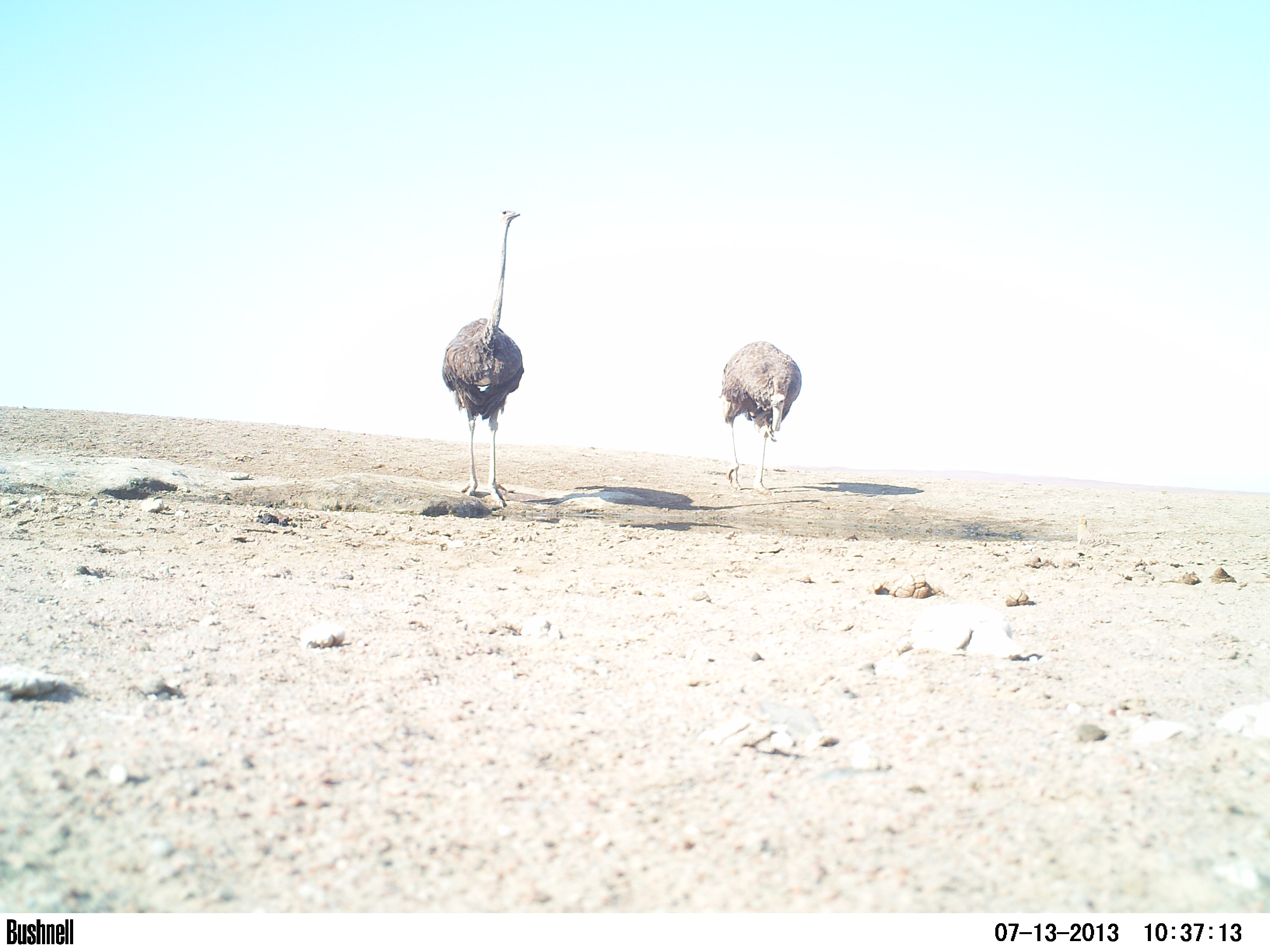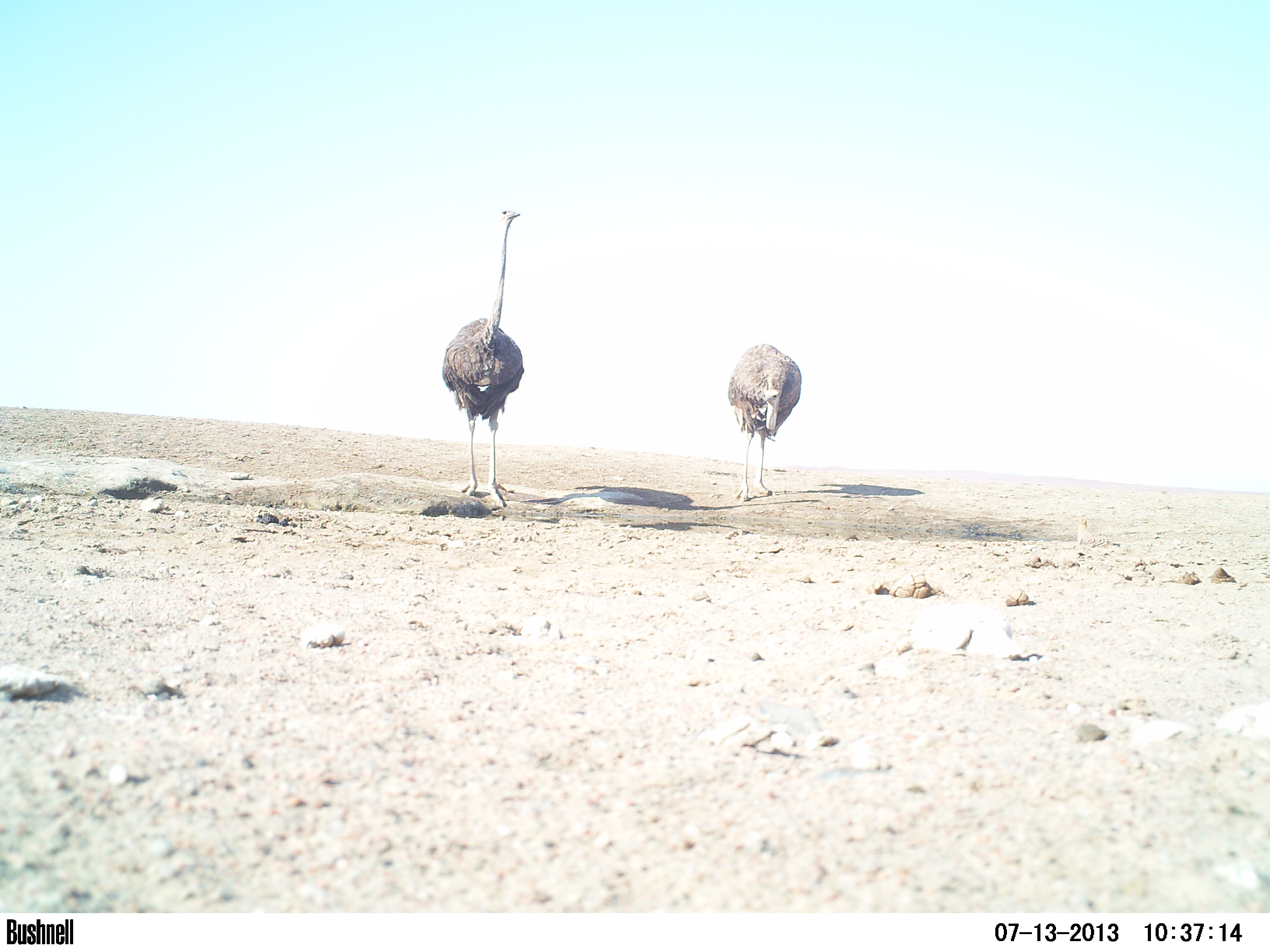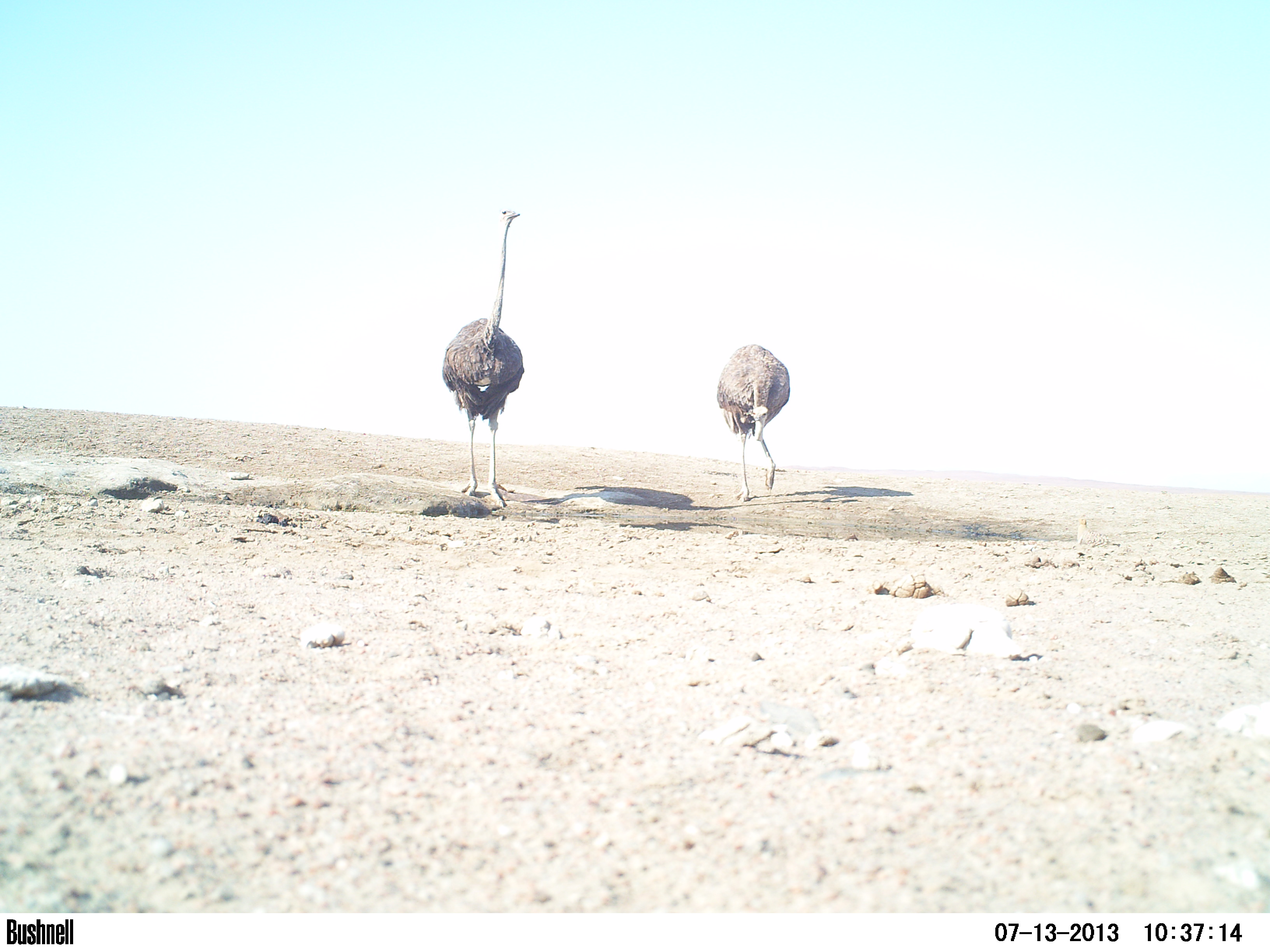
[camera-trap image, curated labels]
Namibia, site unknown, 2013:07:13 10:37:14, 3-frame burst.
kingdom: Animalia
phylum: Chordata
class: Aves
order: Struthioniformes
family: Struthionidae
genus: Struthio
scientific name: Struthio camelus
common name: common ostrich